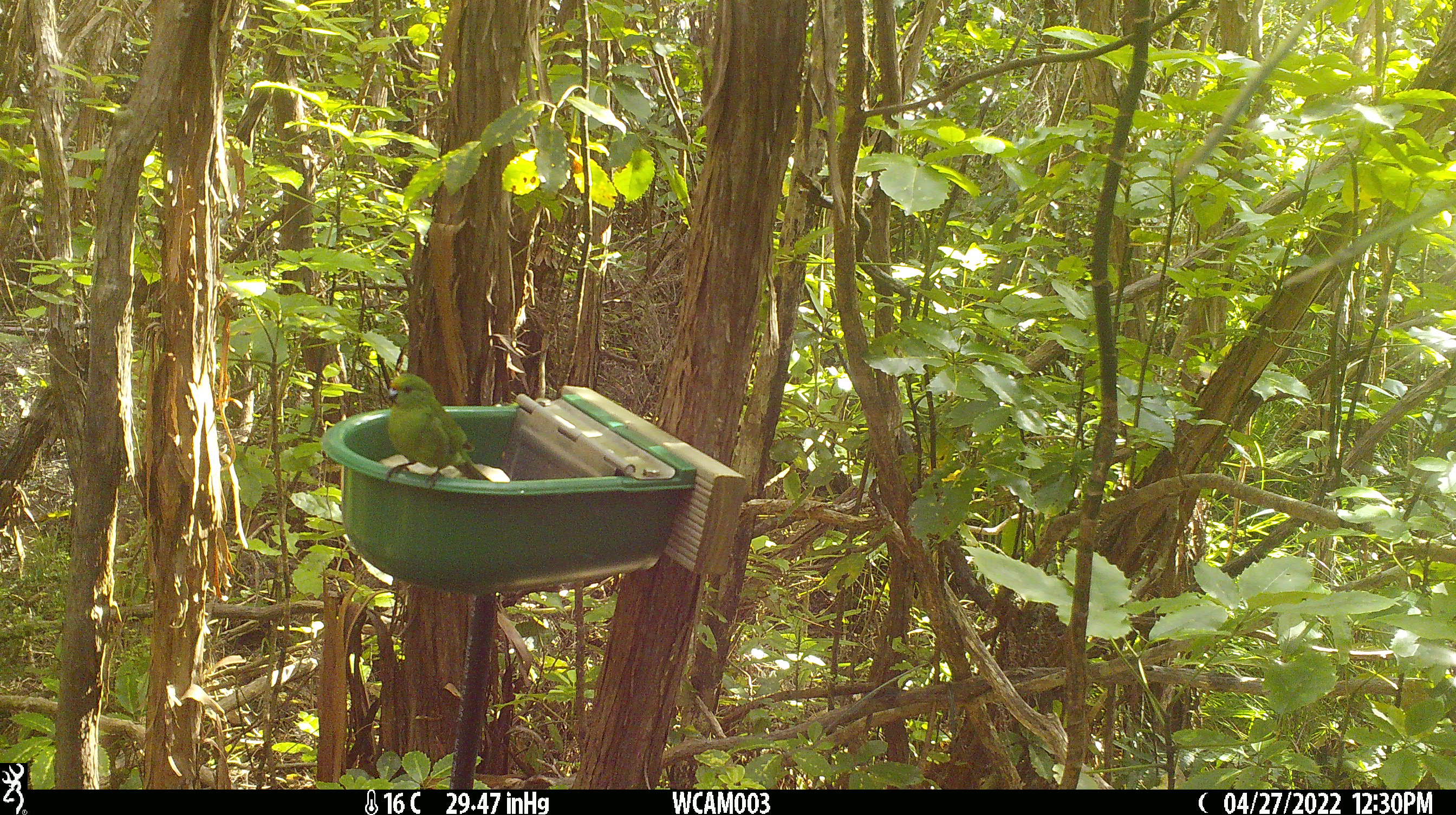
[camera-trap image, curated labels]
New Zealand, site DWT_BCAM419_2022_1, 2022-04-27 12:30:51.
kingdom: Animalia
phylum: Chordata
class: Aves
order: Psittaciformes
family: Psittaculidae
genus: Cyanoramphus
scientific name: Cyanoramphus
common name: parakeet